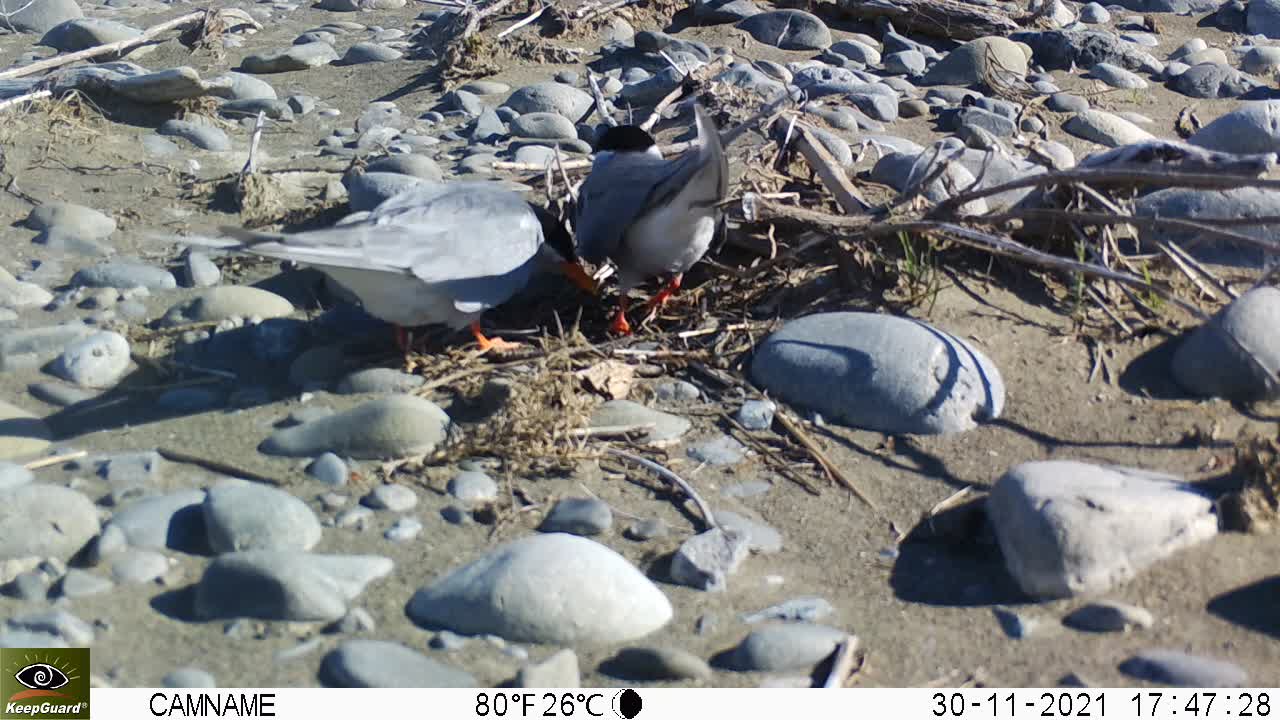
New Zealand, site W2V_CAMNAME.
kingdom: Animalia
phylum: Chordata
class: Aves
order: Charadriiformes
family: Laridae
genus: Chlidonias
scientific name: Chlidonias albostriatus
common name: black-fronted tern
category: black fronted tern